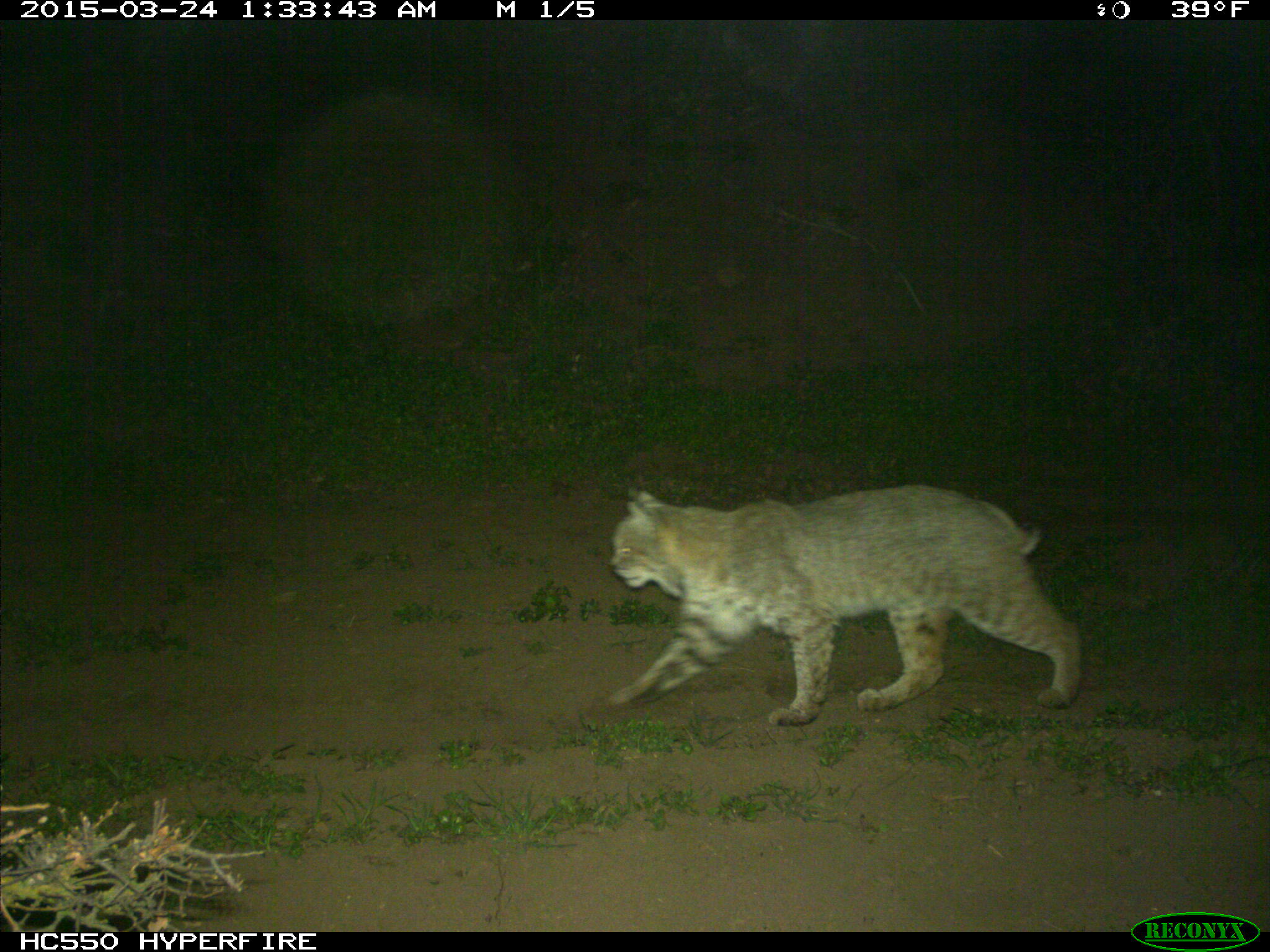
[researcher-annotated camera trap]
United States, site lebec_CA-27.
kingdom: Animalia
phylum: Chordata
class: Mammalia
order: Carnivora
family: Felidae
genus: Lynx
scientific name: Lynx rufus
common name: bobcat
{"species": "Lynx rufus (bobcat)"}